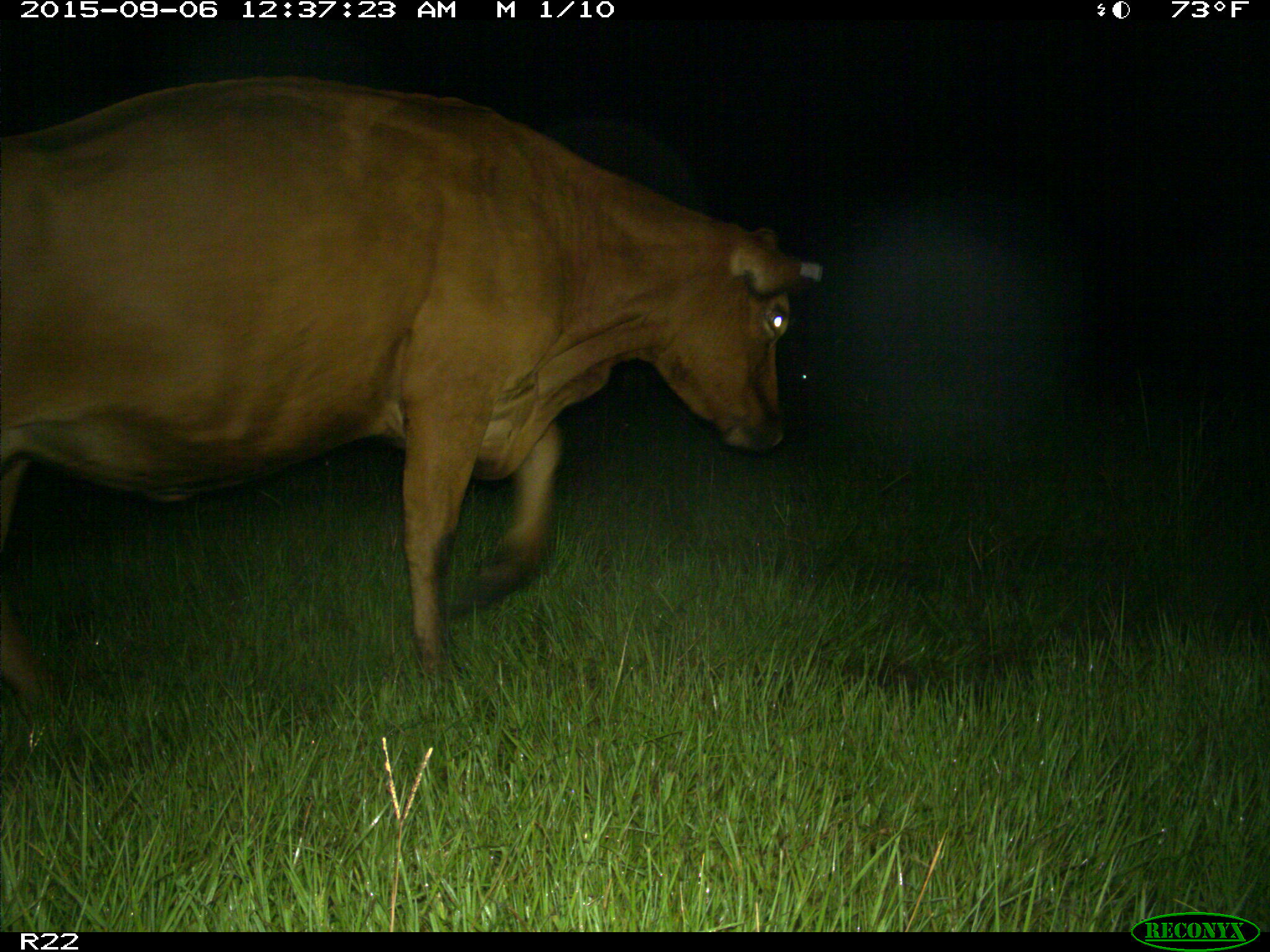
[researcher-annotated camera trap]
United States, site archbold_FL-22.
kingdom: Animalia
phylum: Chordata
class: Mammalia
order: Artiodactyla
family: Bovidae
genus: Bos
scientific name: Bos taurus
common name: domestic cow